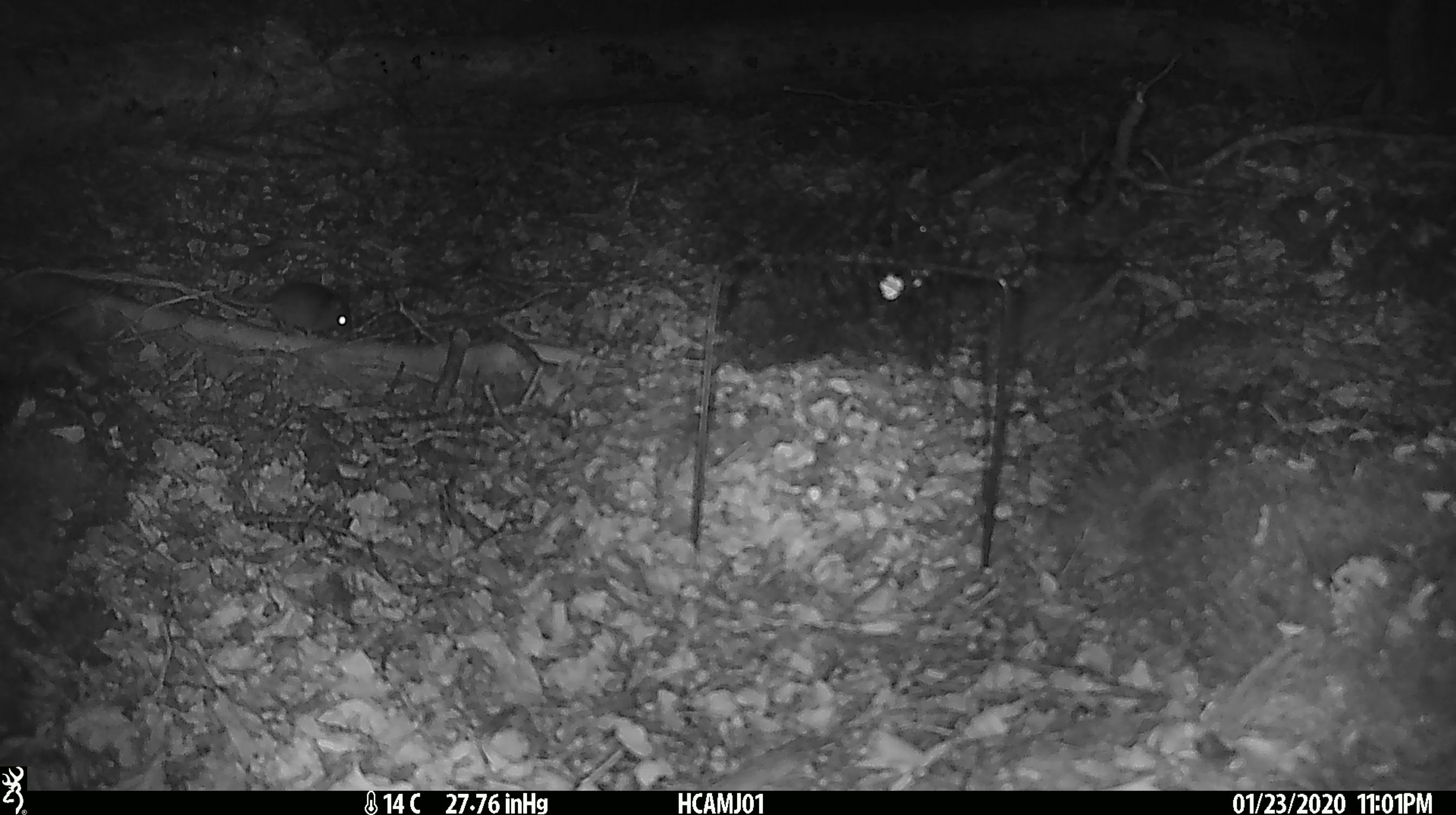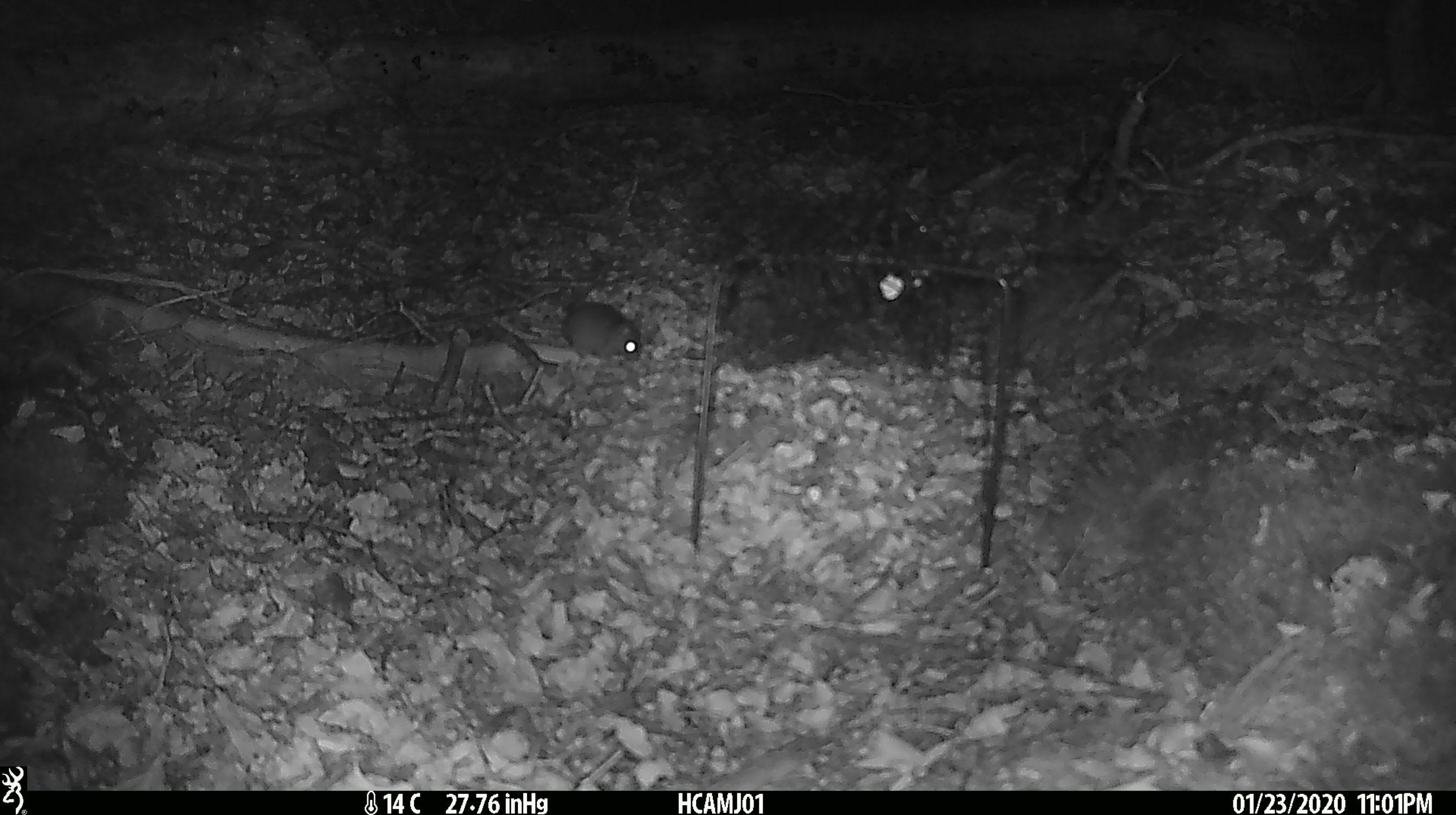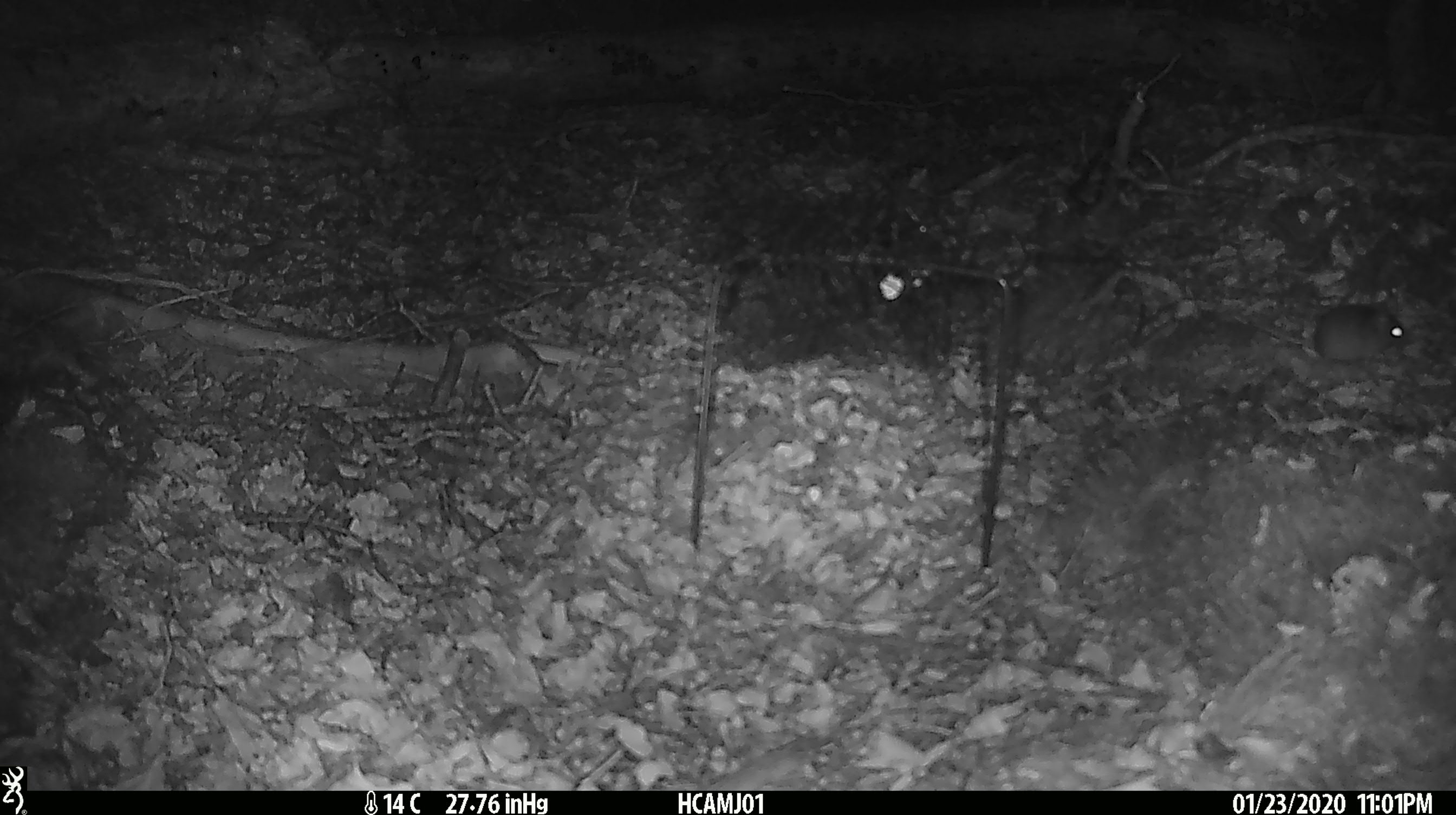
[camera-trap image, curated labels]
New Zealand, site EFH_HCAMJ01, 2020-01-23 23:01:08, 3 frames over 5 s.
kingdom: Animalia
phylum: Chordata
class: Mammalia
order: Rodentia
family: Muridae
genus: Mus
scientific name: Mus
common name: mouse